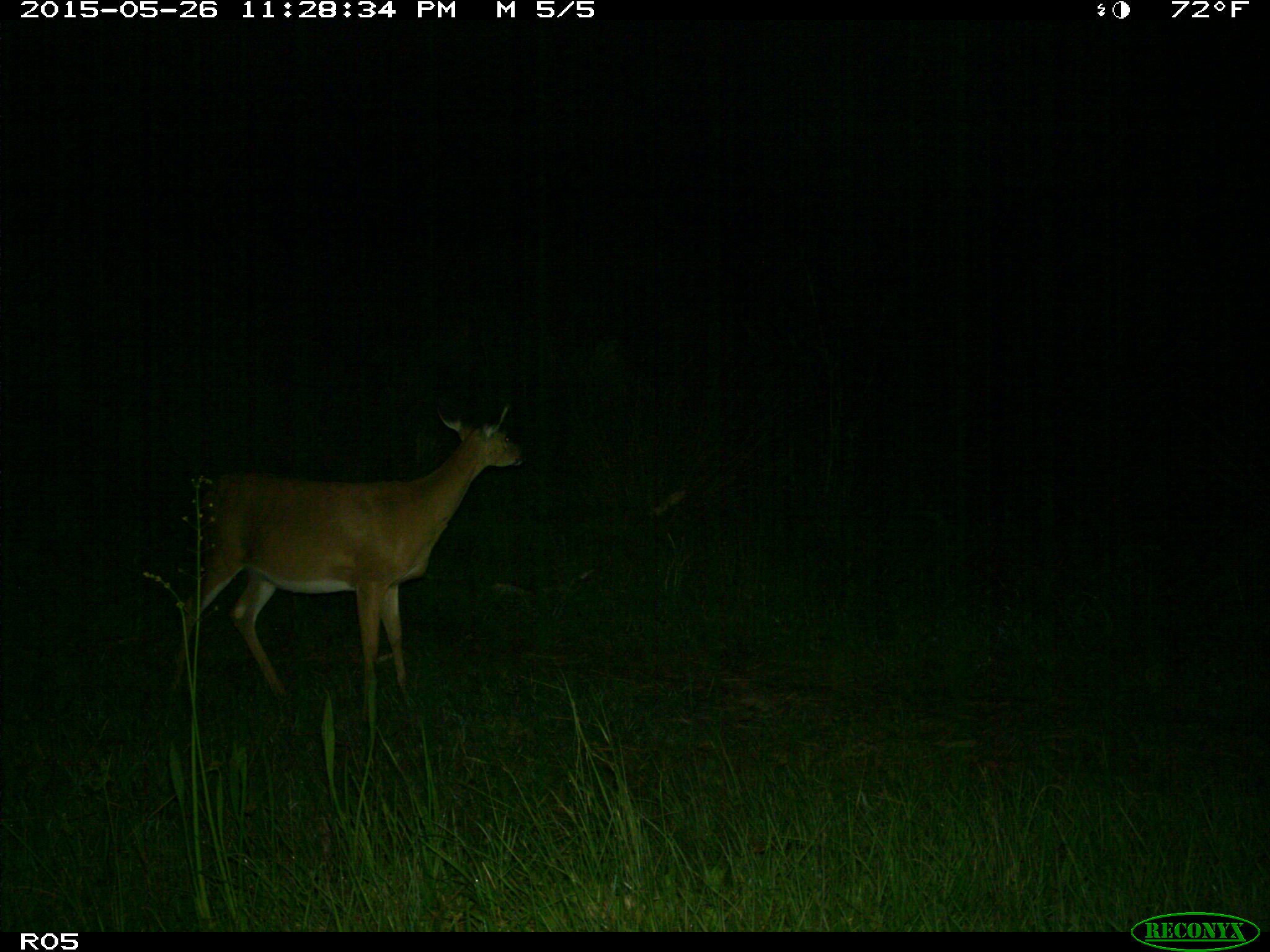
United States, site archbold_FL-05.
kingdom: Animalia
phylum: Chordata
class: Mammalia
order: Artiodactyla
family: Cervidae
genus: Odocoileus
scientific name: Odocoileus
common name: deer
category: unidentified deer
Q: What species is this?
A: Unidentified deer (deer) (Odocoileus).